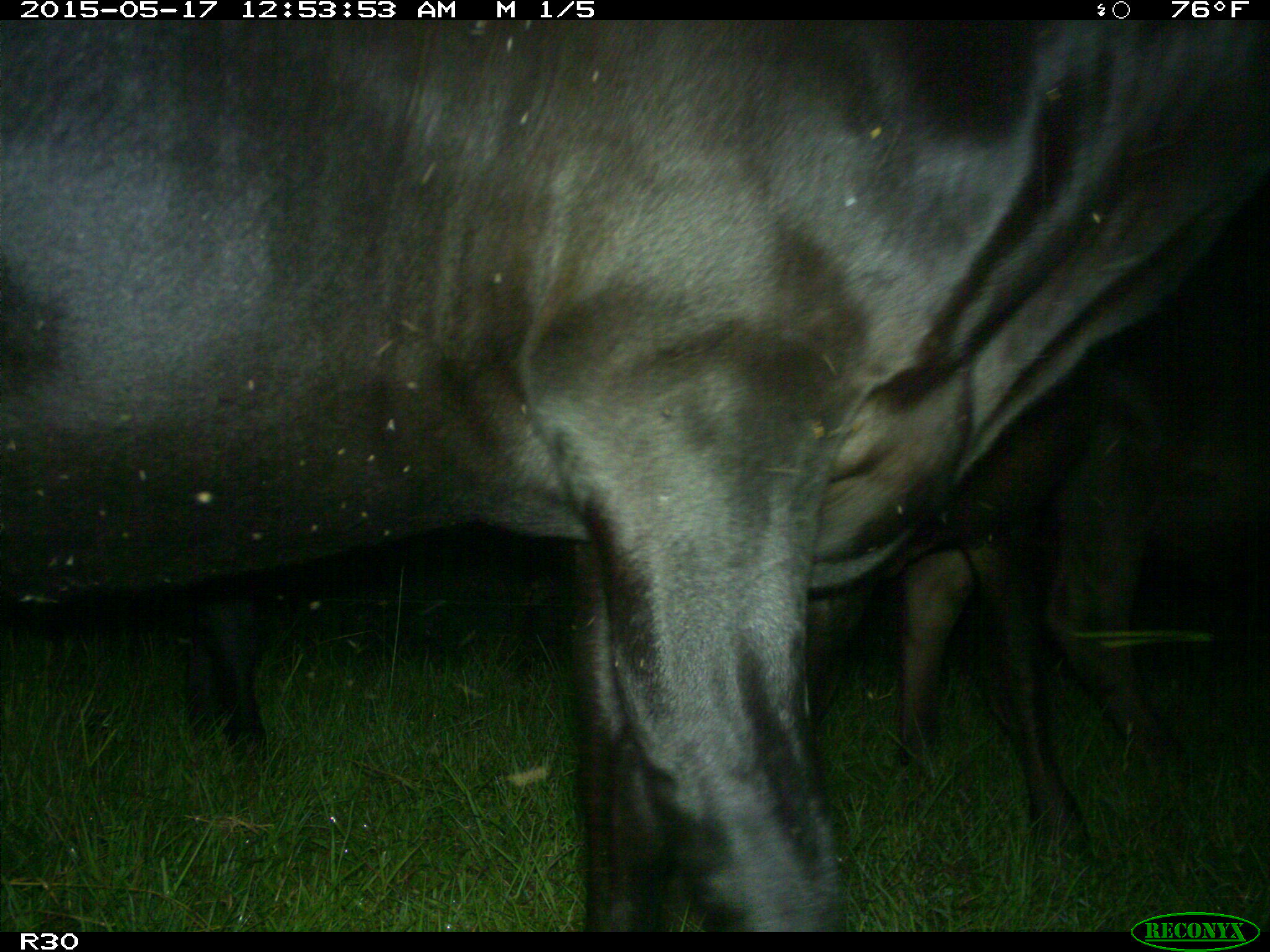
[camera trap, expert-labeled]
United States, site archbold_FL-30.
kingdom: Animalia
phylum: Chordata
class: Mammalia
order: Artiodactyla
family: Bovidae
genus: Bos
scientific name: Bos taurus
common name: domestic cow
Bos taurus (domestic cow).